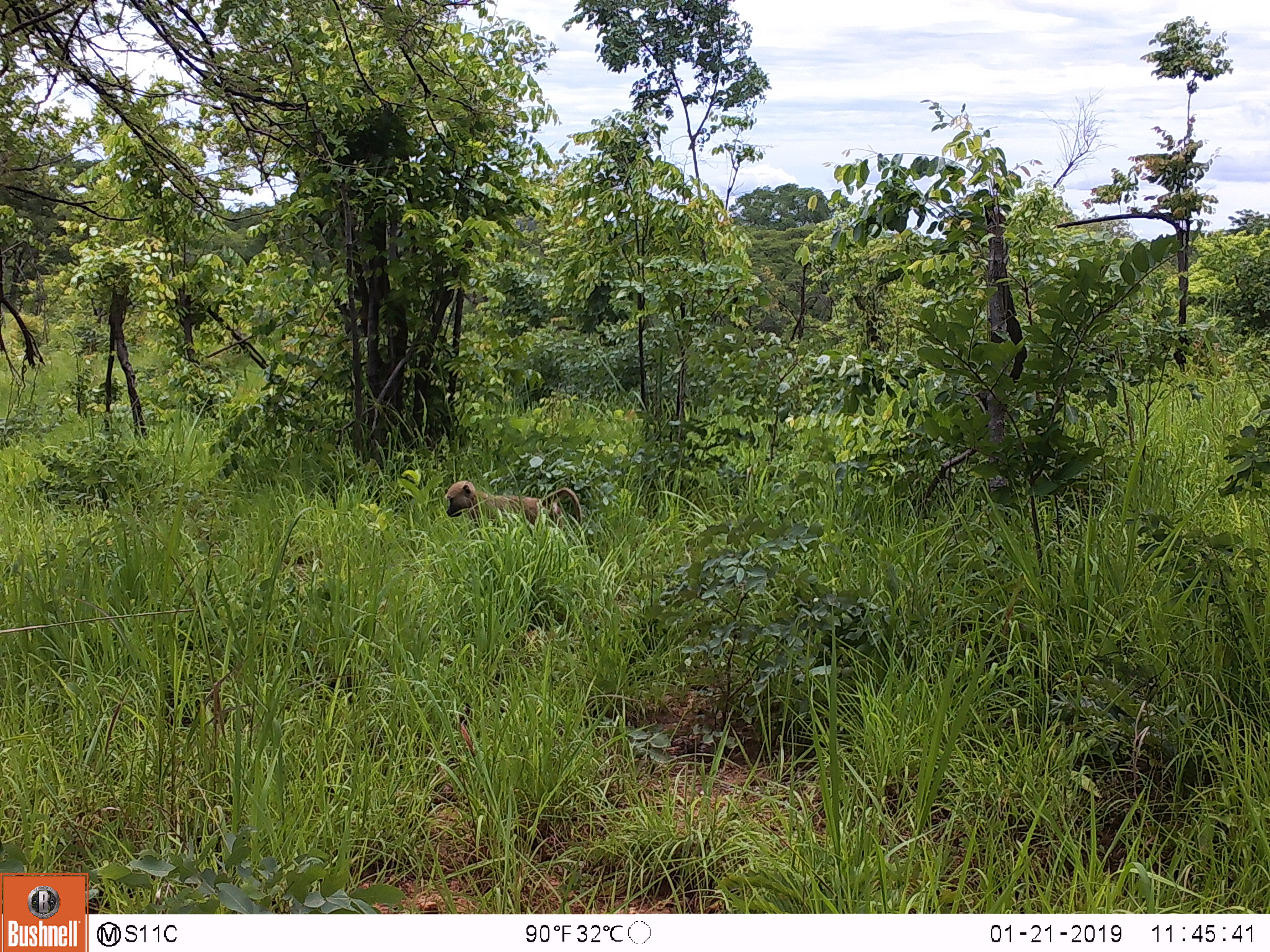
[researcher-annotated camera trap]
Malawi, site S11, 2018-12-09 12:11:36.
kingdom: Animalia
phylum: Chordata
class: Mammalia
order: Primates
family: Cercopithecidae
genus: Papio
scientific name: Papio cynocephalus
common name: yellow baboon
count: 1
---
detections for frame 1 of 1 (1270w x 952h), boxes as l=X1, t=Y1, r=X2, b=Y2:
yellow baboon: l=440, t=471, r=587, b=555